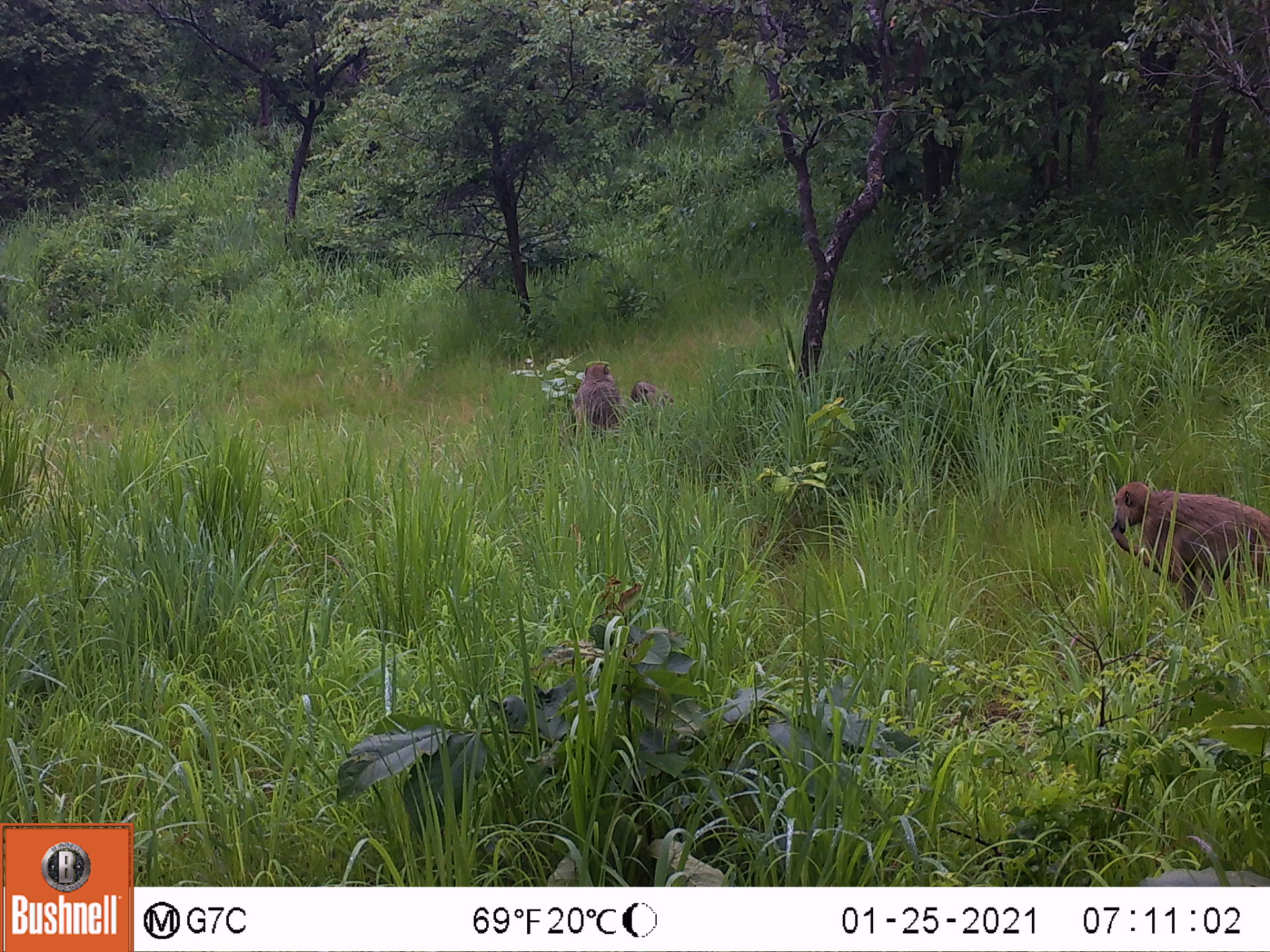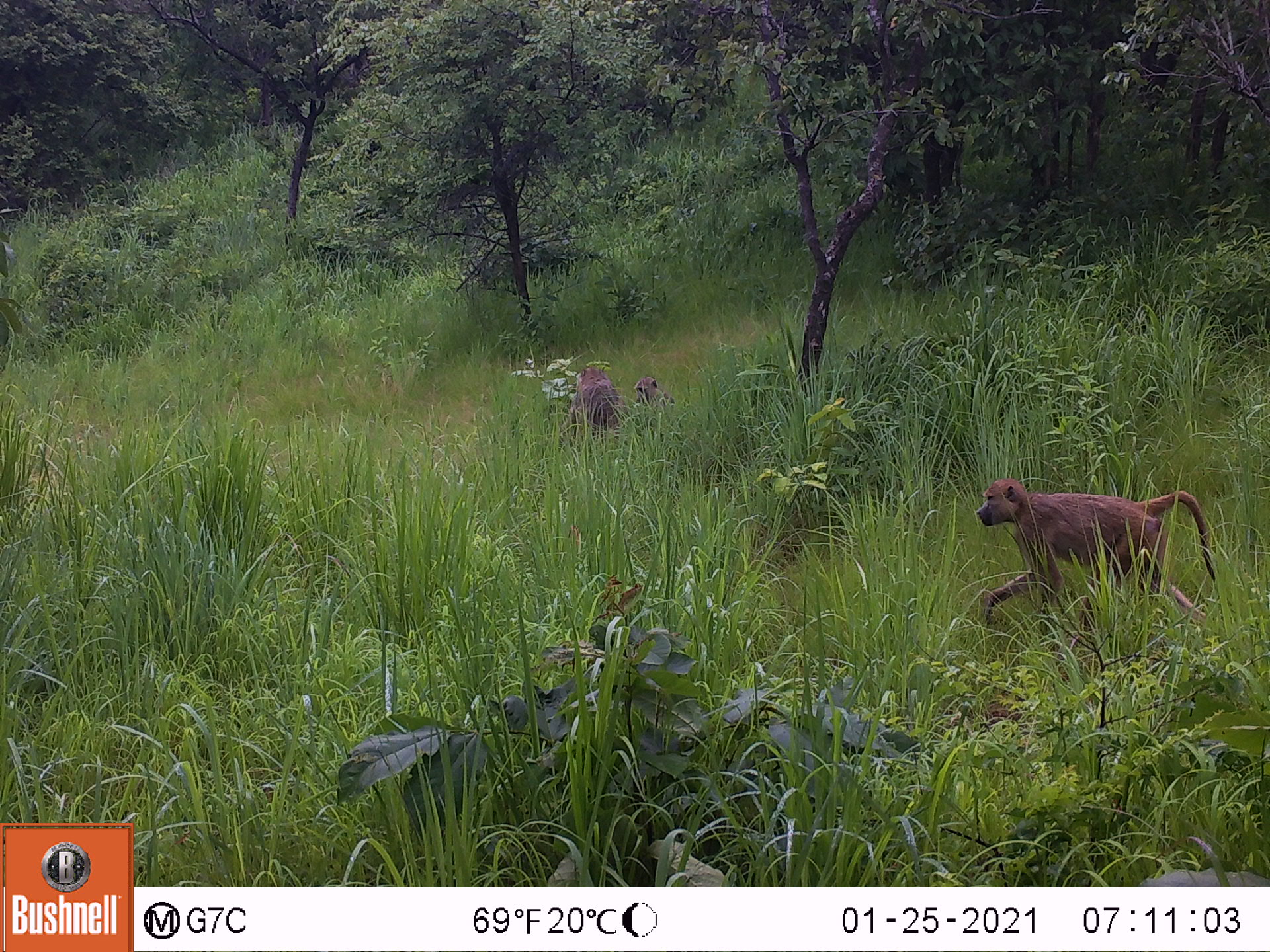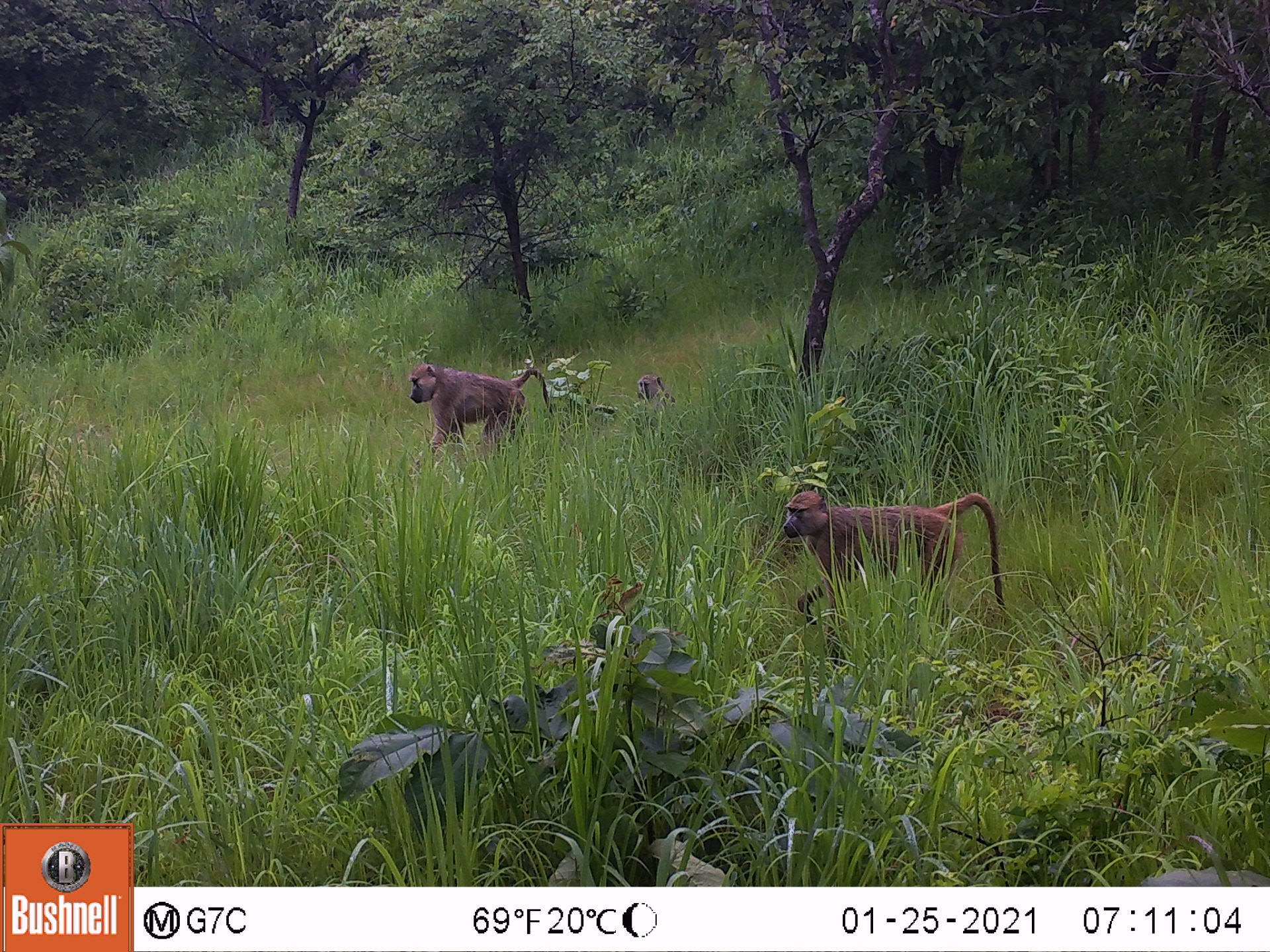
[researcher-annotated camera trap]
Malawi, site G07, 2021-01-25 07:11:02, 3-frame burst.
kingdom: Animalia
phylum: Chordata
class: Mammalia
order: Primates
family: Cercopithecidae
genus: Papio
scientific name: Papio cynocephalus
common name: yellow baboon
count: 3